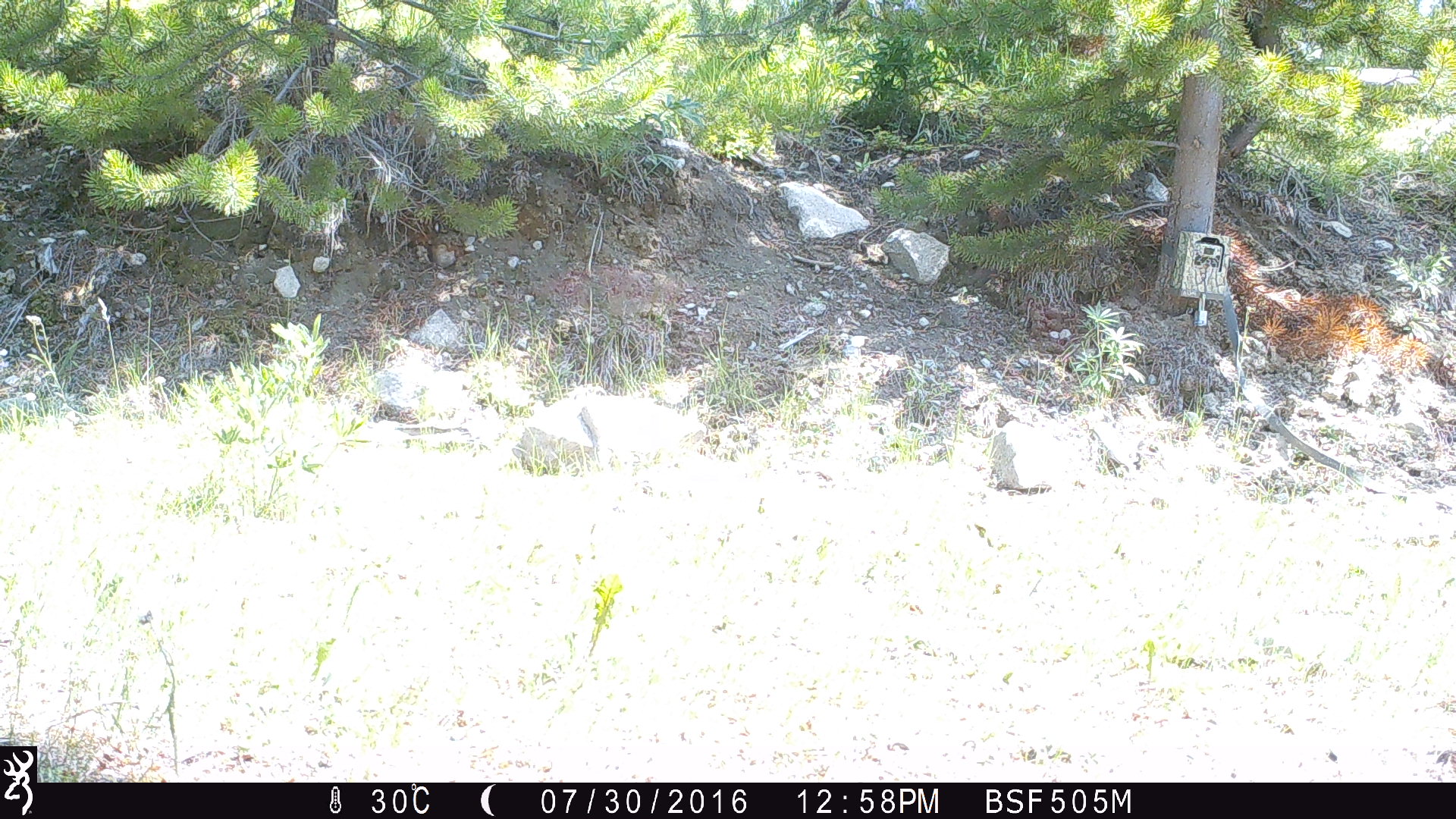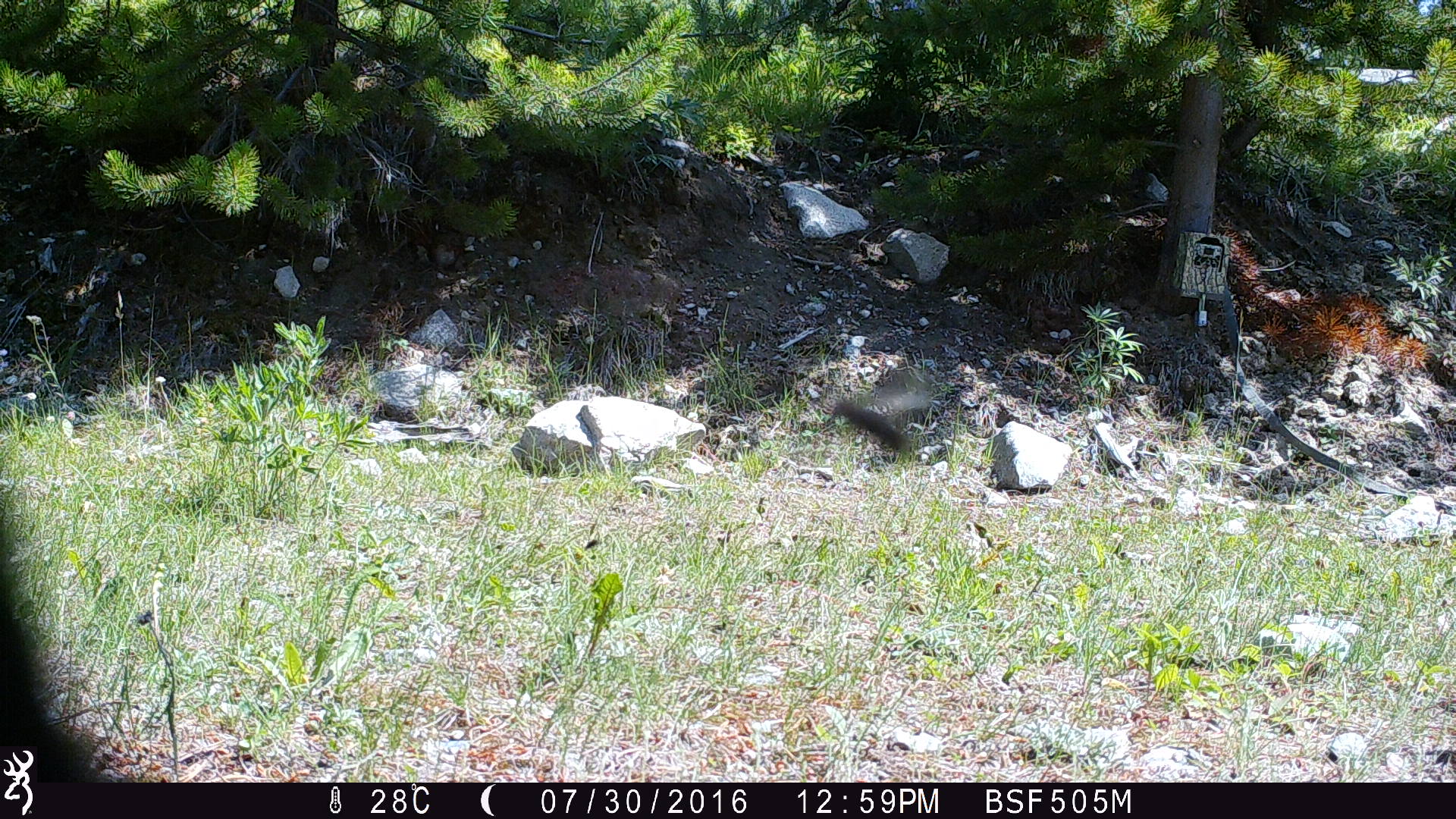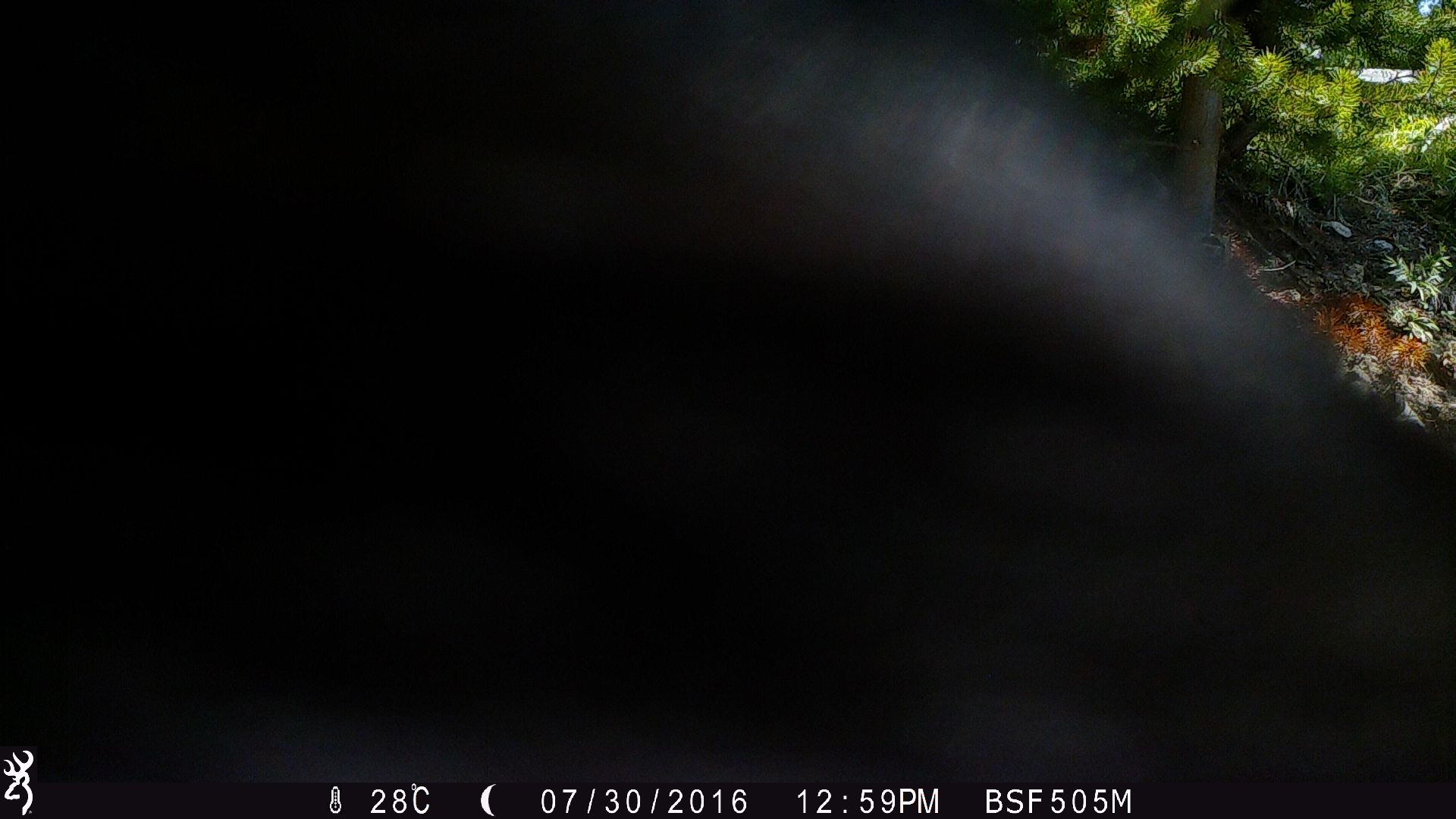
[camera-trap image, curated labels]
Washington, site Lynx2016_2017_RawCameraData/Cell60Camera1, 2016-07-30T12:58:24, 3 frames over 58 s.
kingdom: Animalia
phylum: Chordata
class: Mammalia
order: Artiodactyla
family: Bovidae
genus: Bos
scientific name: Bos taurus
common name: domestic cattle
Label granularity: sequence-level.